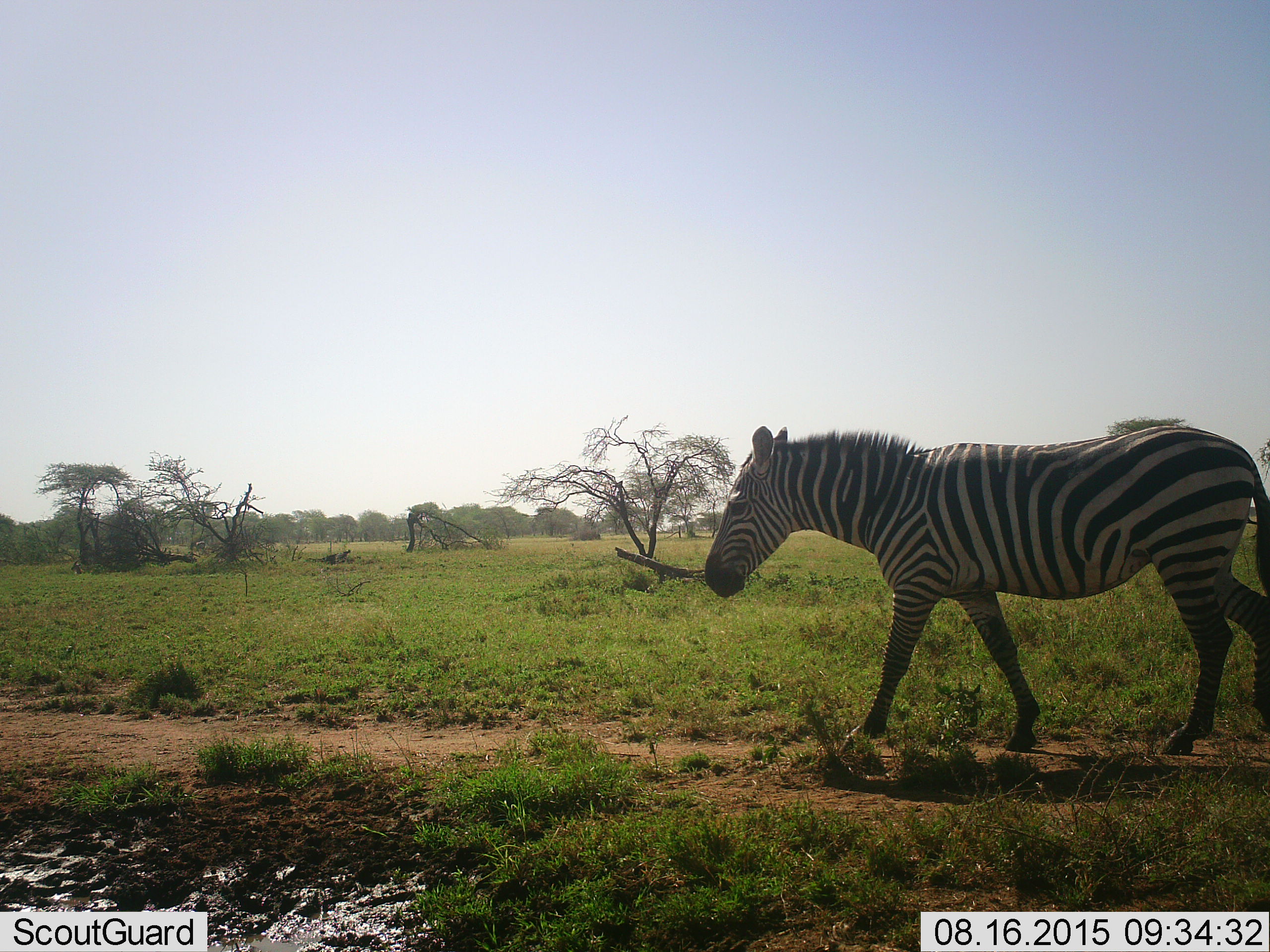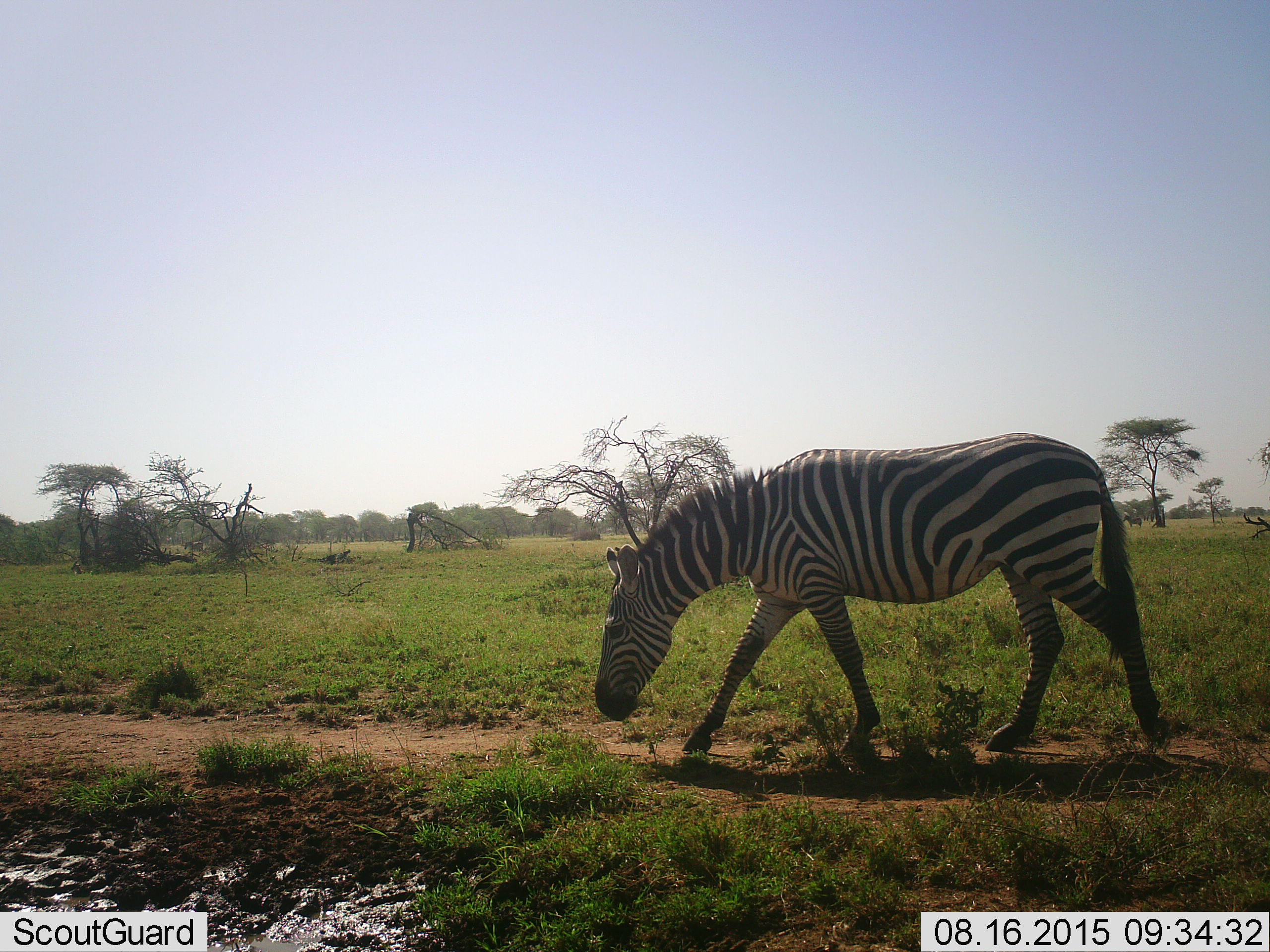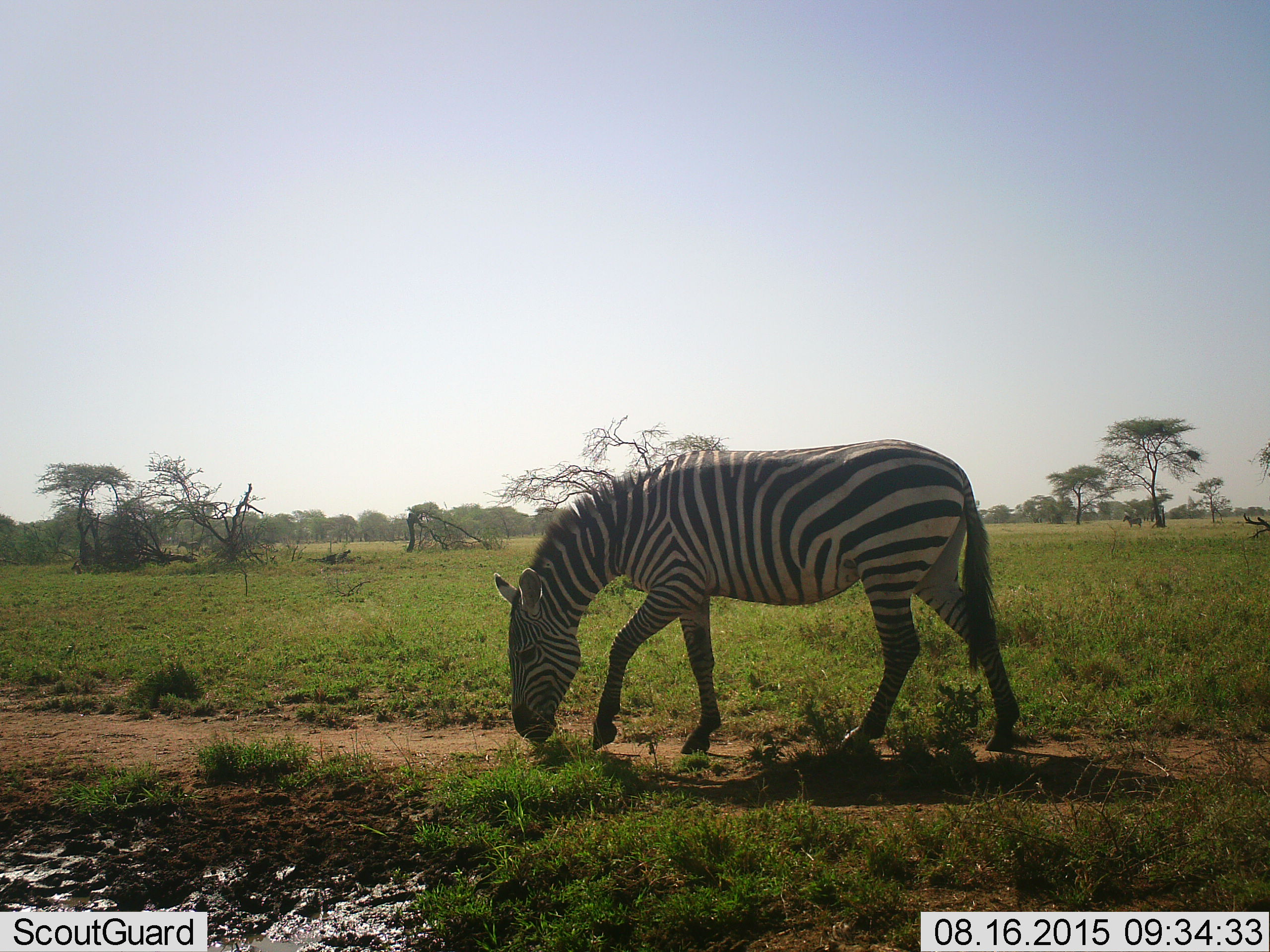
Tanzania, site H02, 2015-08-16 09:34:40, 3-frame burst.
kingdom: Animalia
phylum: Chordata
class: Mammalia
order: Perissodactyla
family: Equidae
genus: Equus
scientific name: Equus quagga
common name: plains zebra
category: zebra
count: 1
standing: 20%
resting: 10%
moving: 90%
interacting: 0%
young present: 0%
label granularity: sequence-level